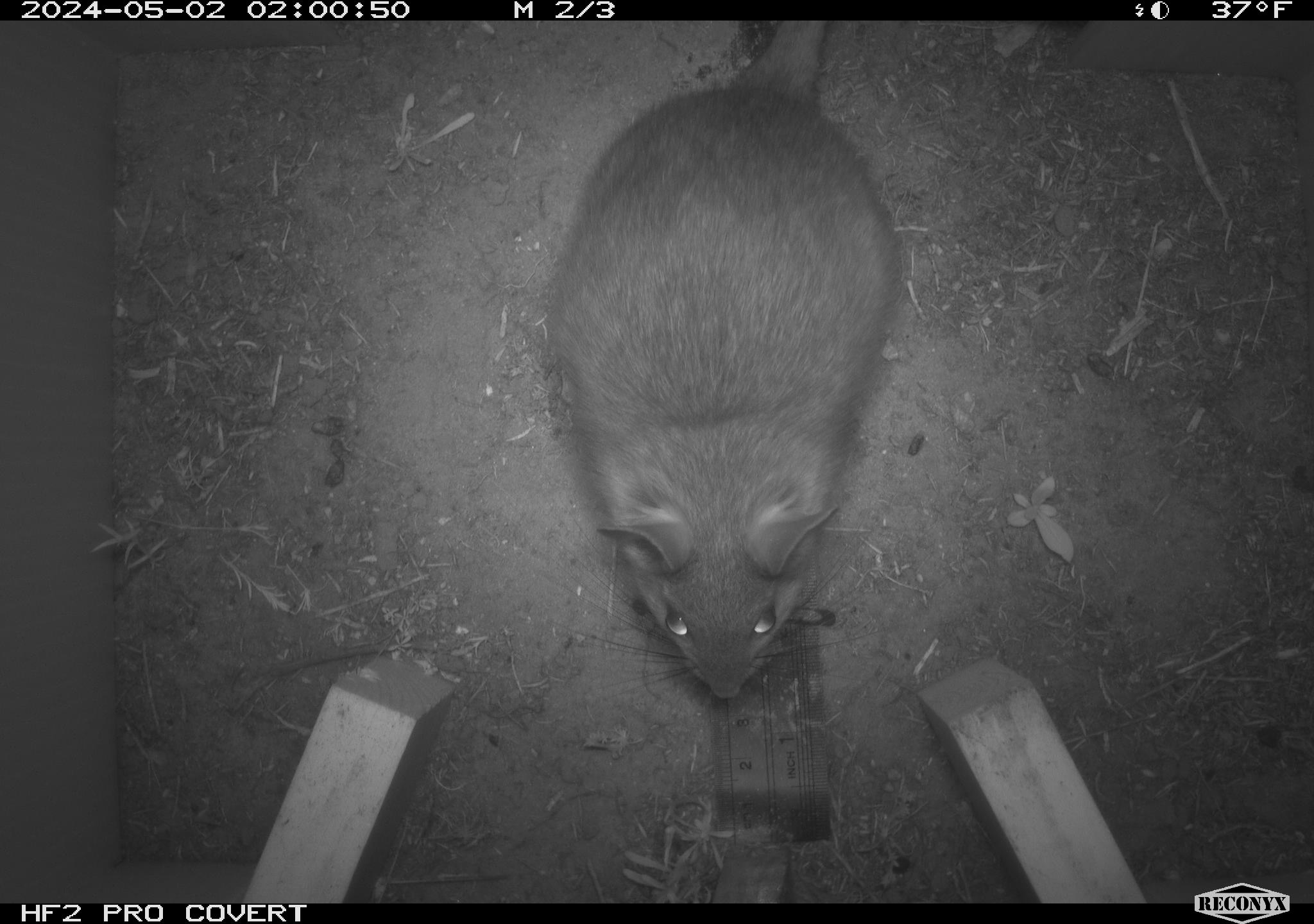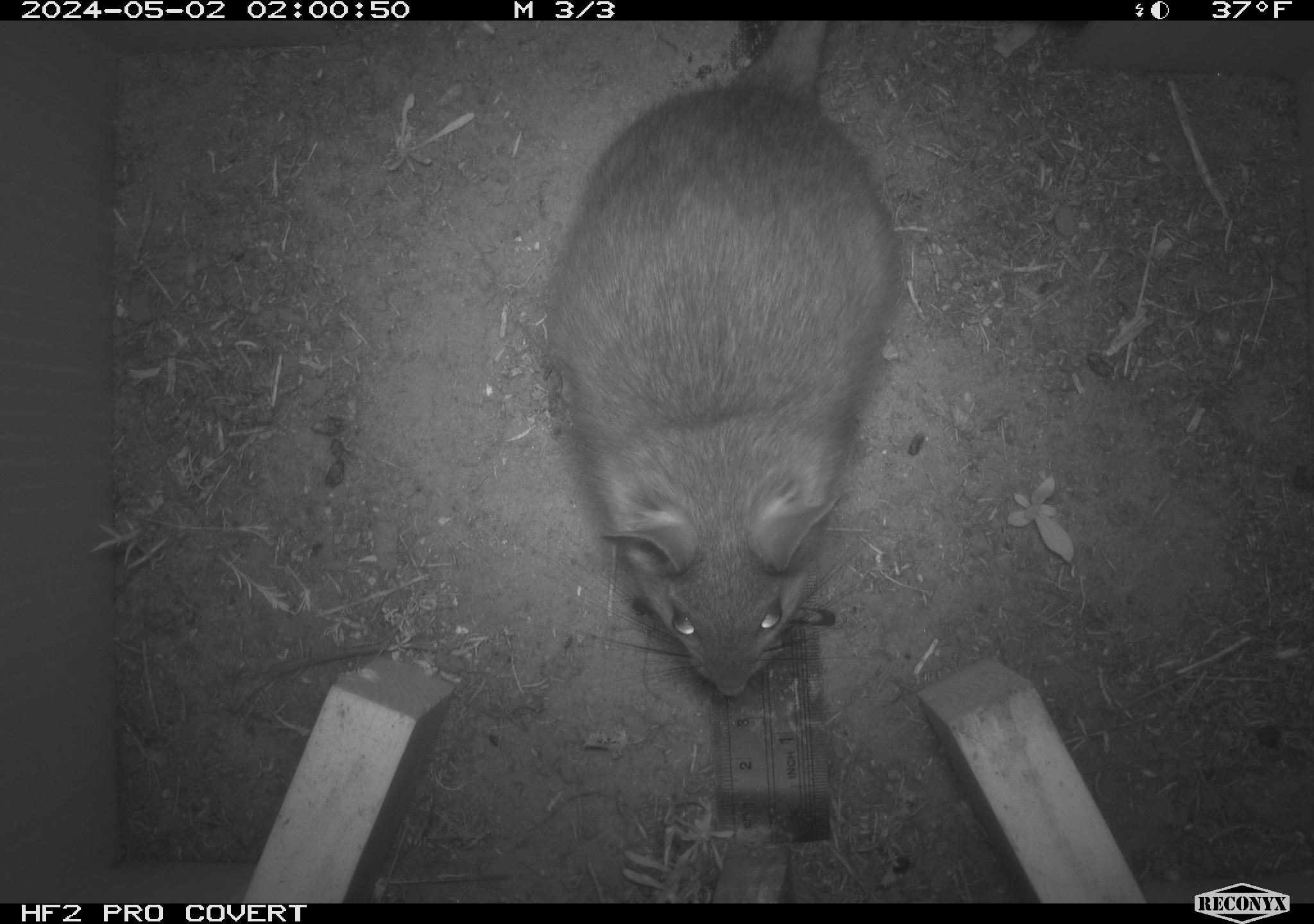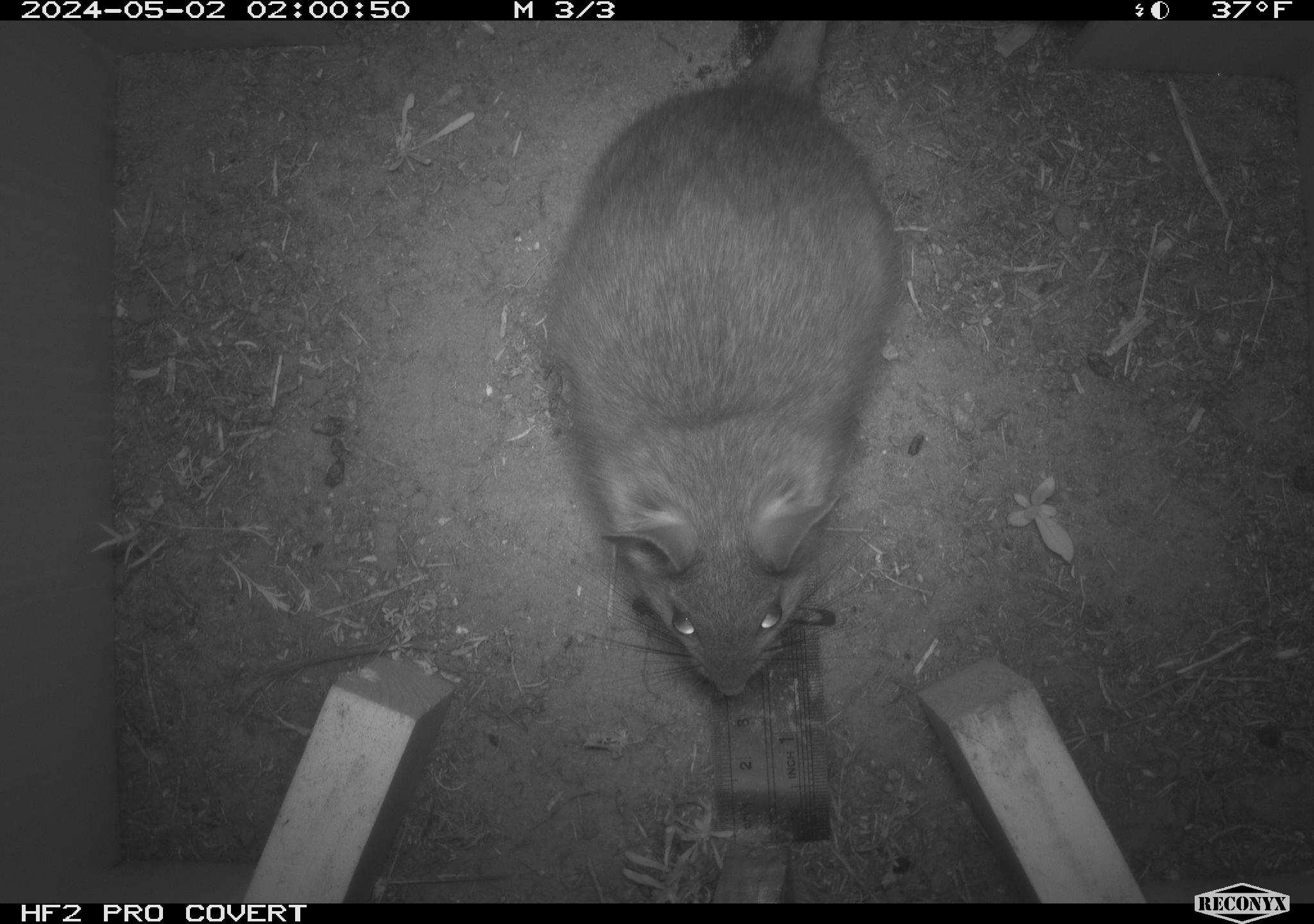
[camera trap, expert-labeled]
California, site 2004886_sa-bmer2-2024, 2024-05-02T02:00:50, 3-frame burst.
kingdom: Animalia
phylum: Chordata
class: Mammalia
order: Rodentia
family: Cricetidae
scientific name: Cricetidae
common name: hamsters, voles, lemmings, and allies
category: cricetidae family